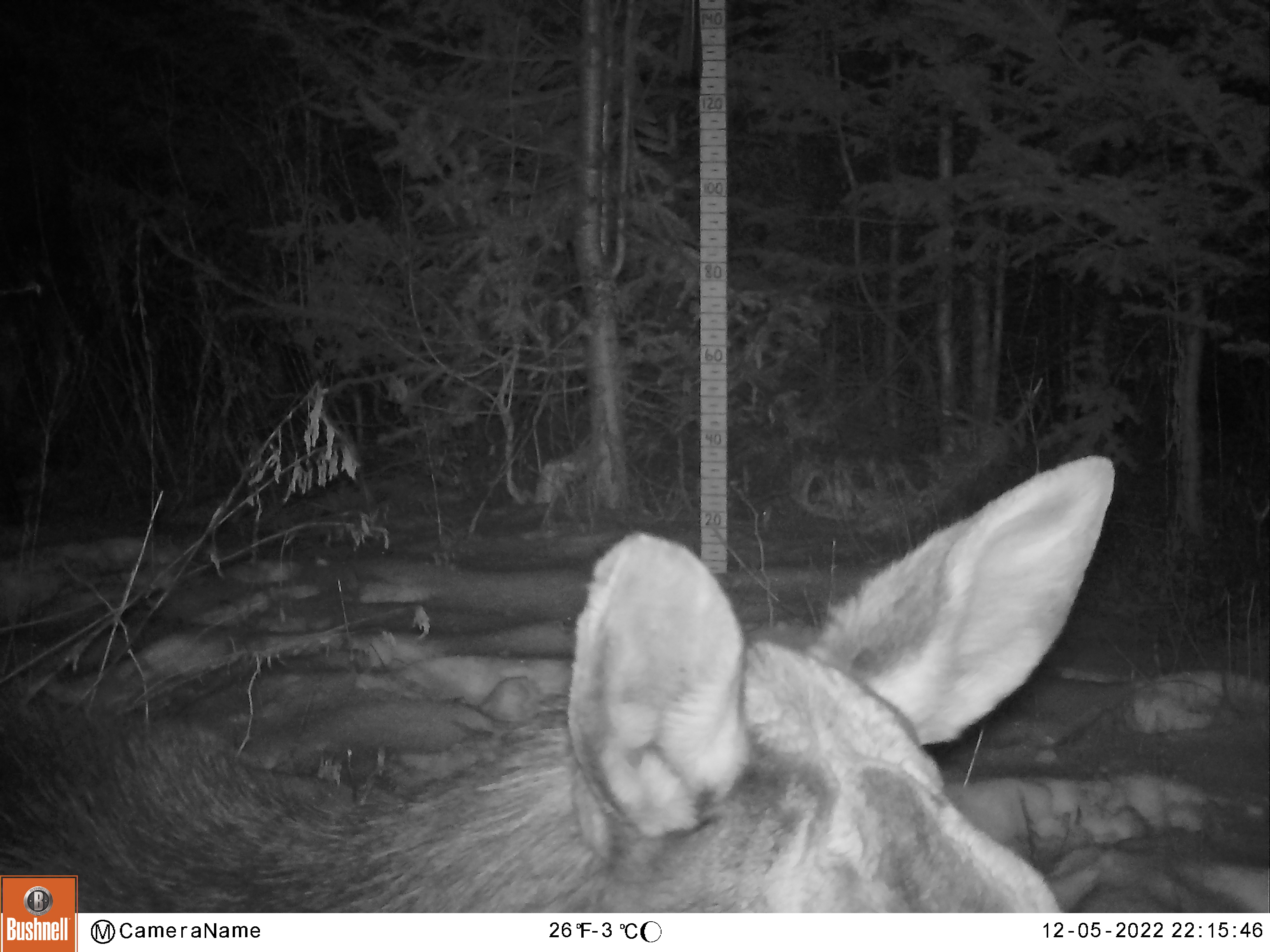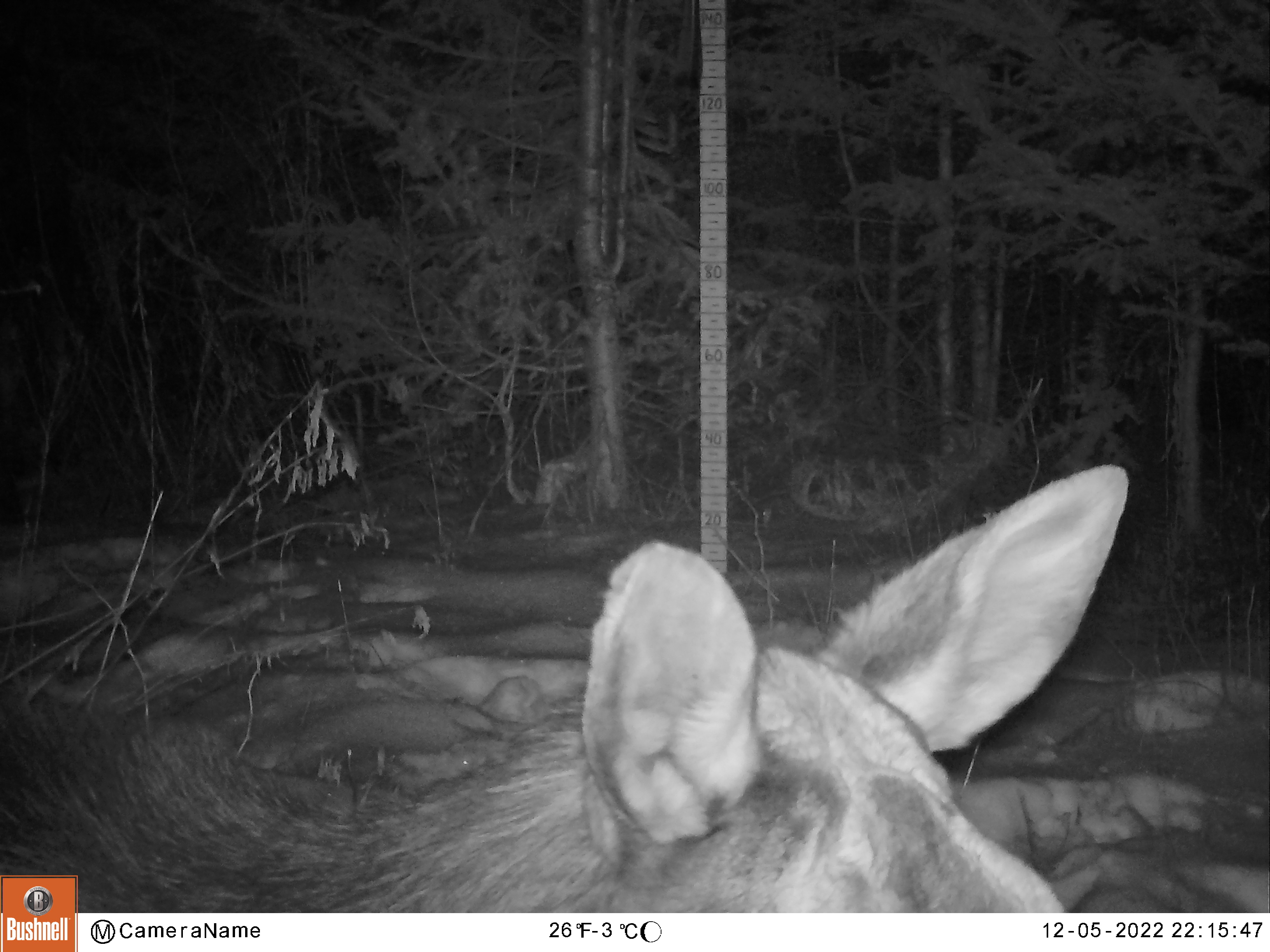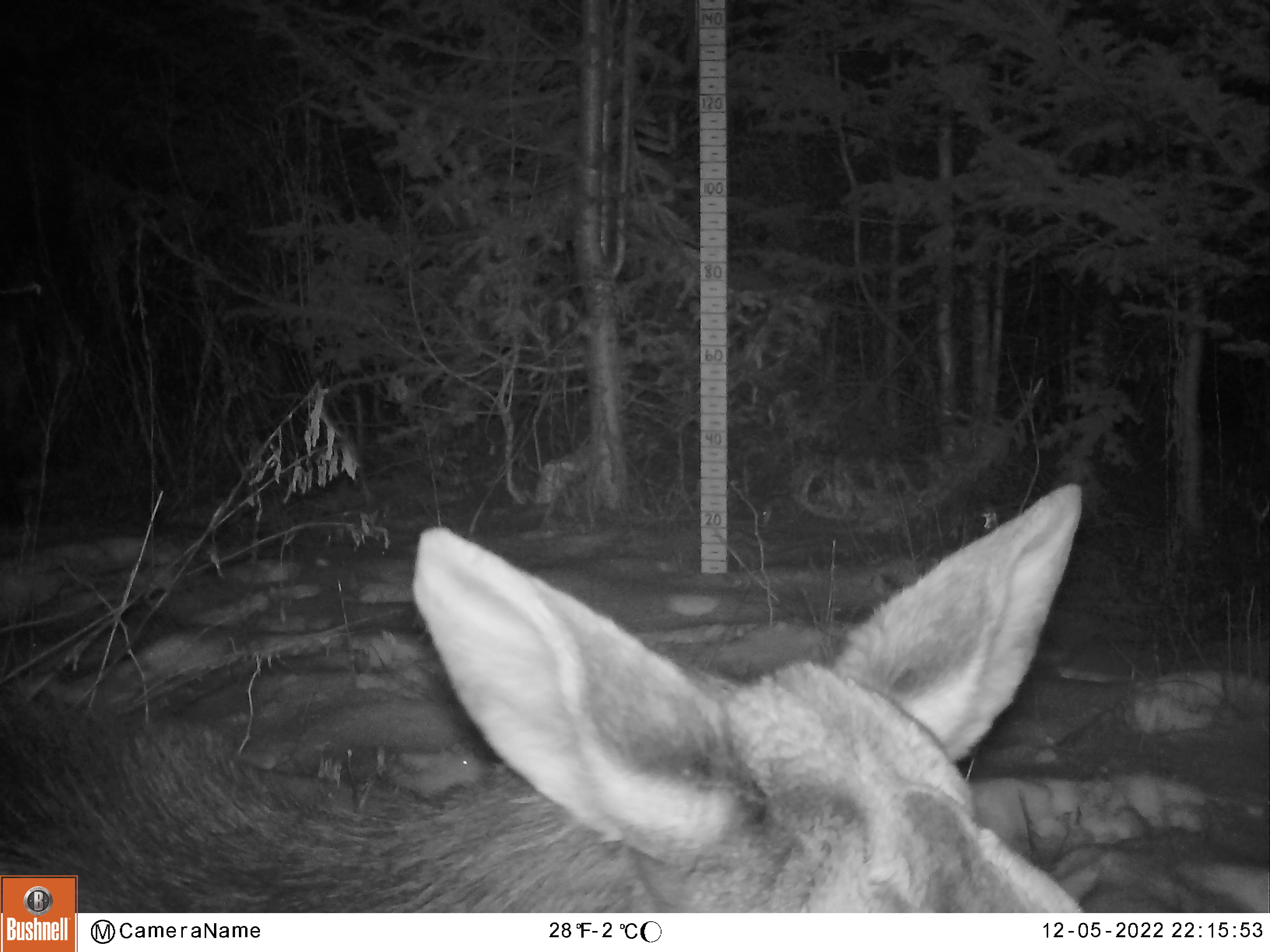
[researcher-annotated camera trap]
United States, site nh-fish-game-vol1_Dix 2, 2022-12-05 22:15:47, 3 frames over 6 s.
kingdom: Animalia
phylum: Chordata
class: Mammalia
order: Artiodactyla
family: Cervidae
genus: Alces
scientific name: Alces alces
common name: moose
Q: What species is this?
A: Moose (Alces alces).